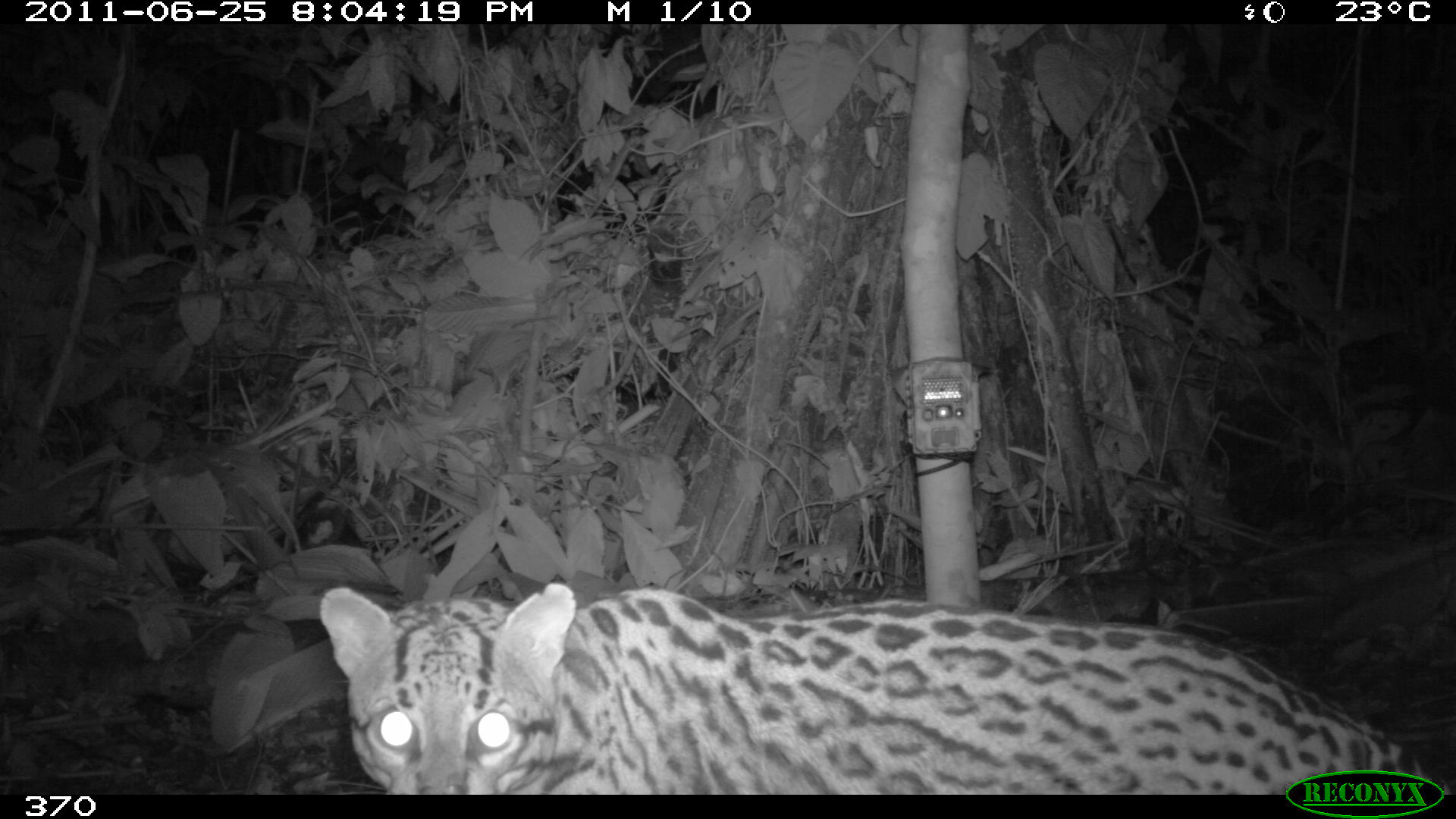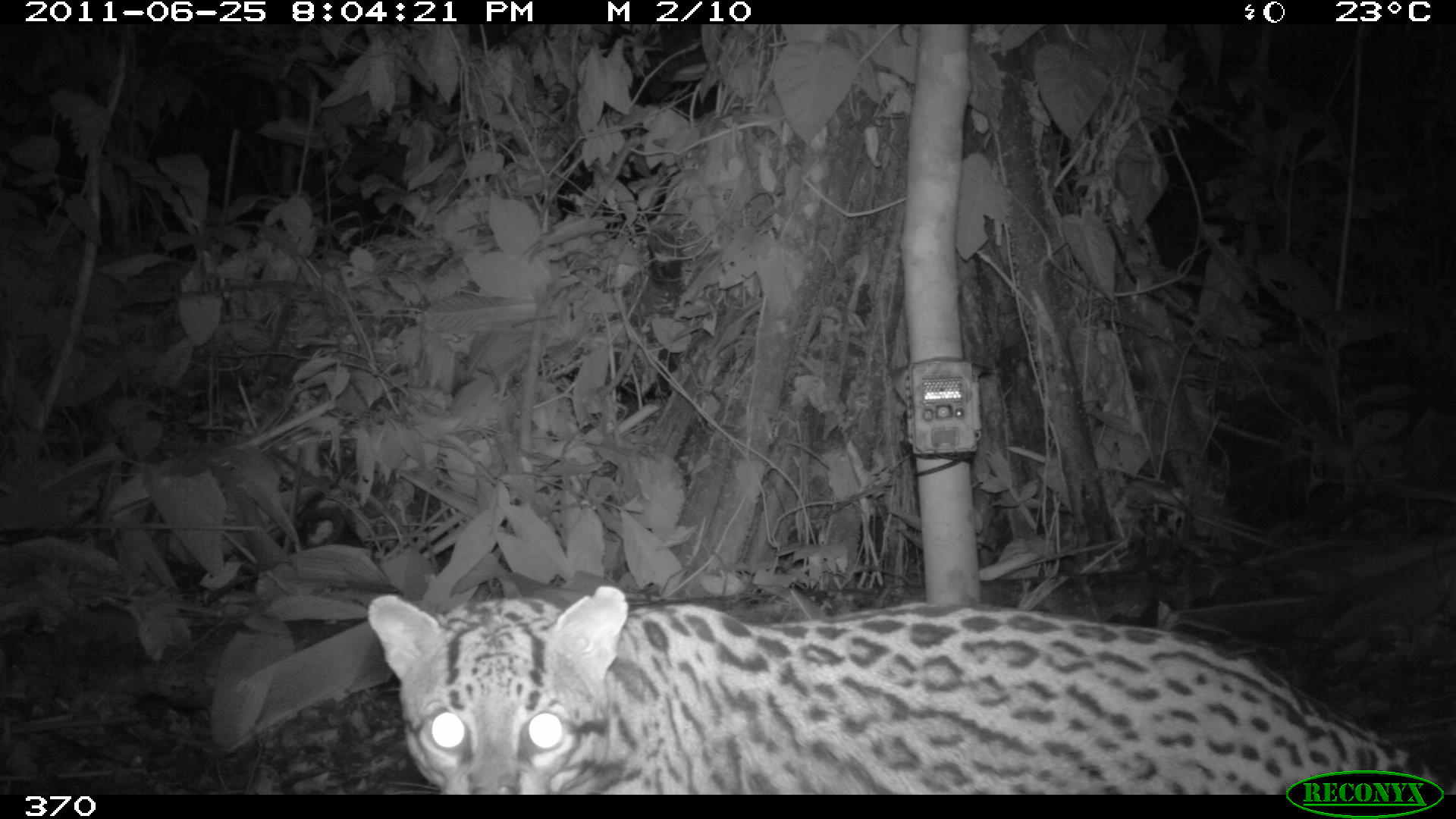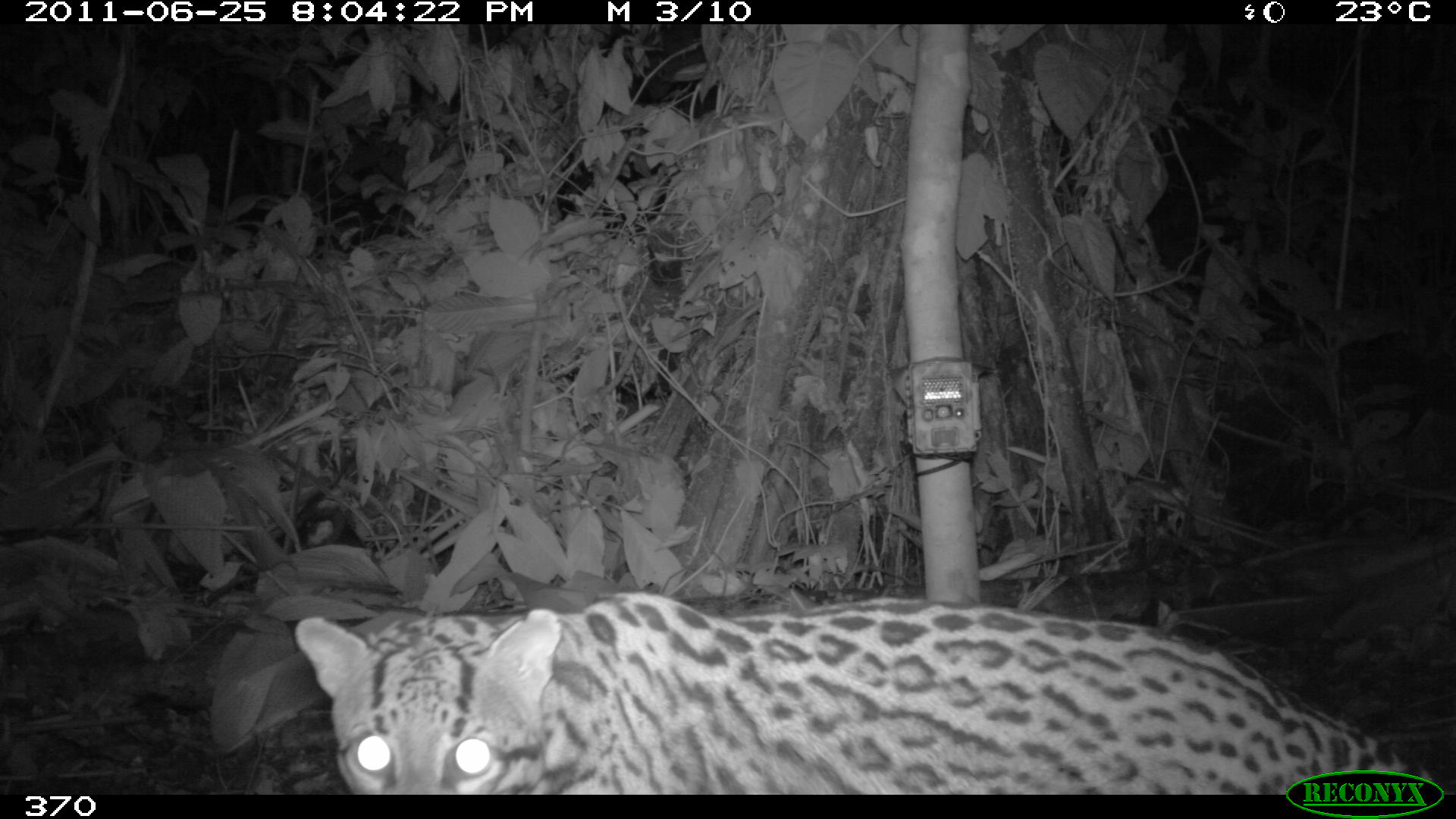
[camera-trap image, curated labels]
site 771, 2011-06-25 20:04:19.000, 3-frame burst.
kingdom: Animalia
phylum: Chordata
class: Mammalia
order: Carnivora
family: Felidae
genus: Leopardus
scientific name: Leopardus pardalis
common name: ocelot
Leopardus pardalis (ocelot).